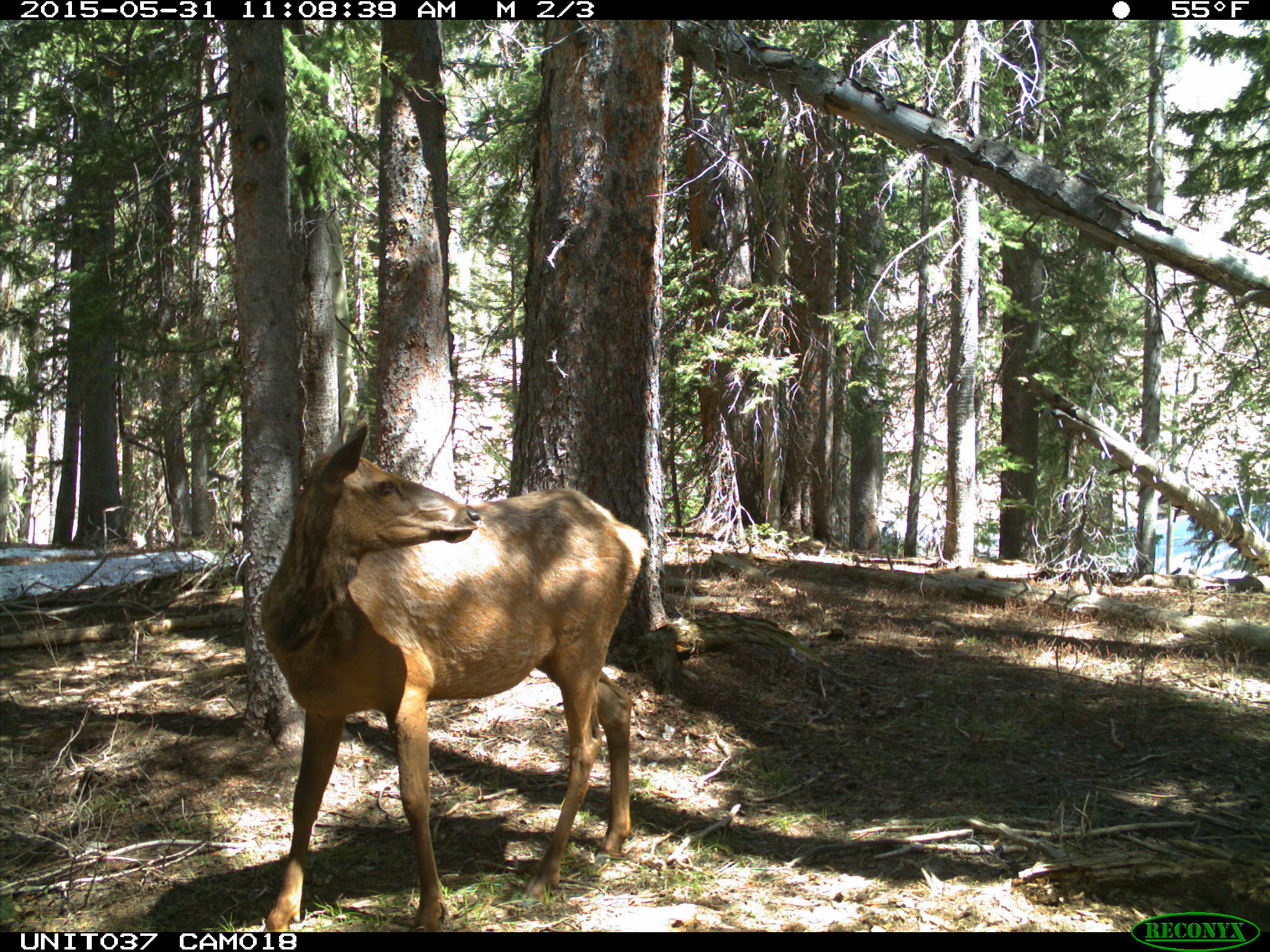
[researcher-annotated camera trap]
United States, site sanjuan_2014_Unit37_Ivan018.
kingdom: Animalia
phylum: Chordata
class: Mammalia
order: Artiodactyla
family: Cervidae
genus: Cervus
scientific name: Cervus elaphus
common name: red deer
Cervus elaphus (red deer).